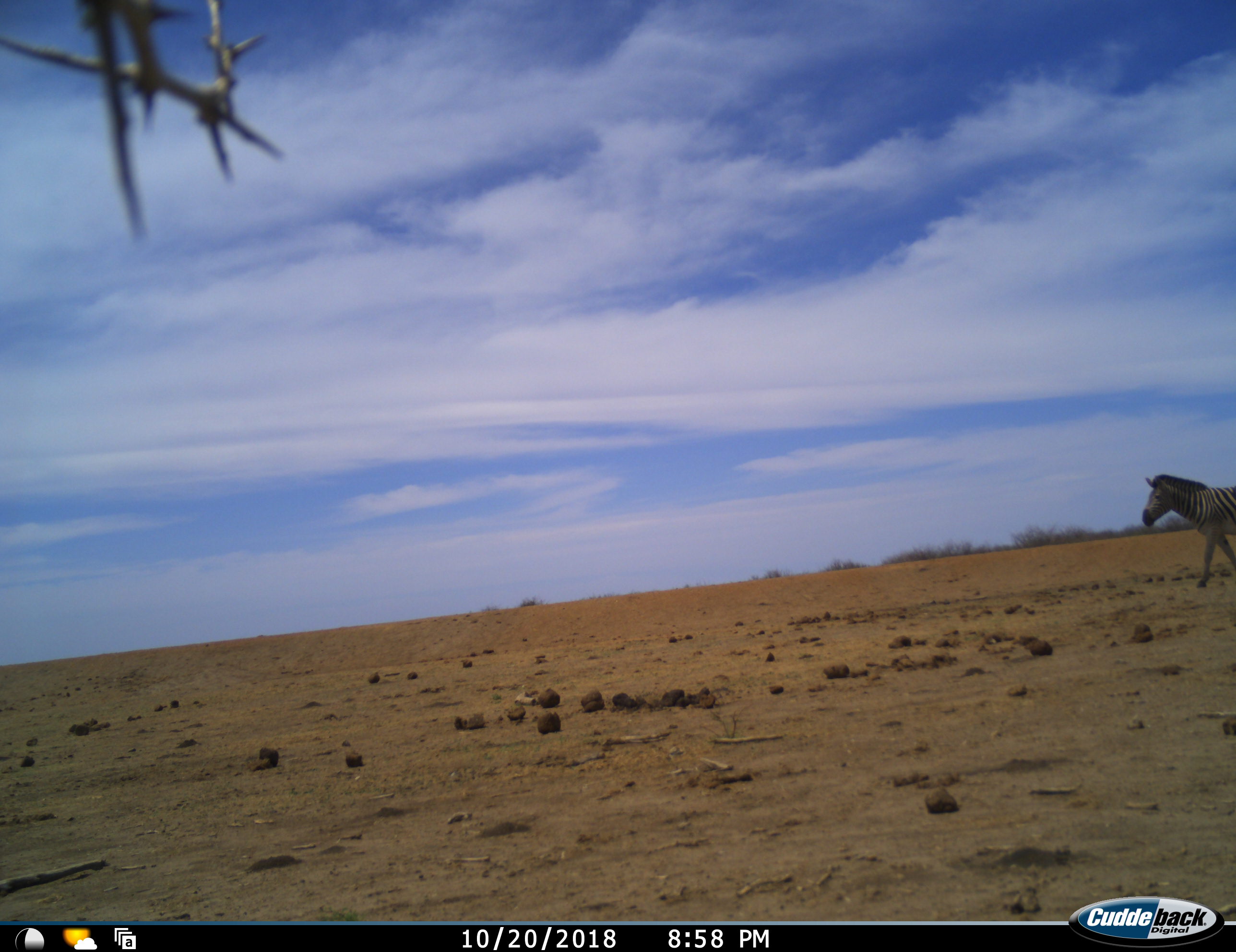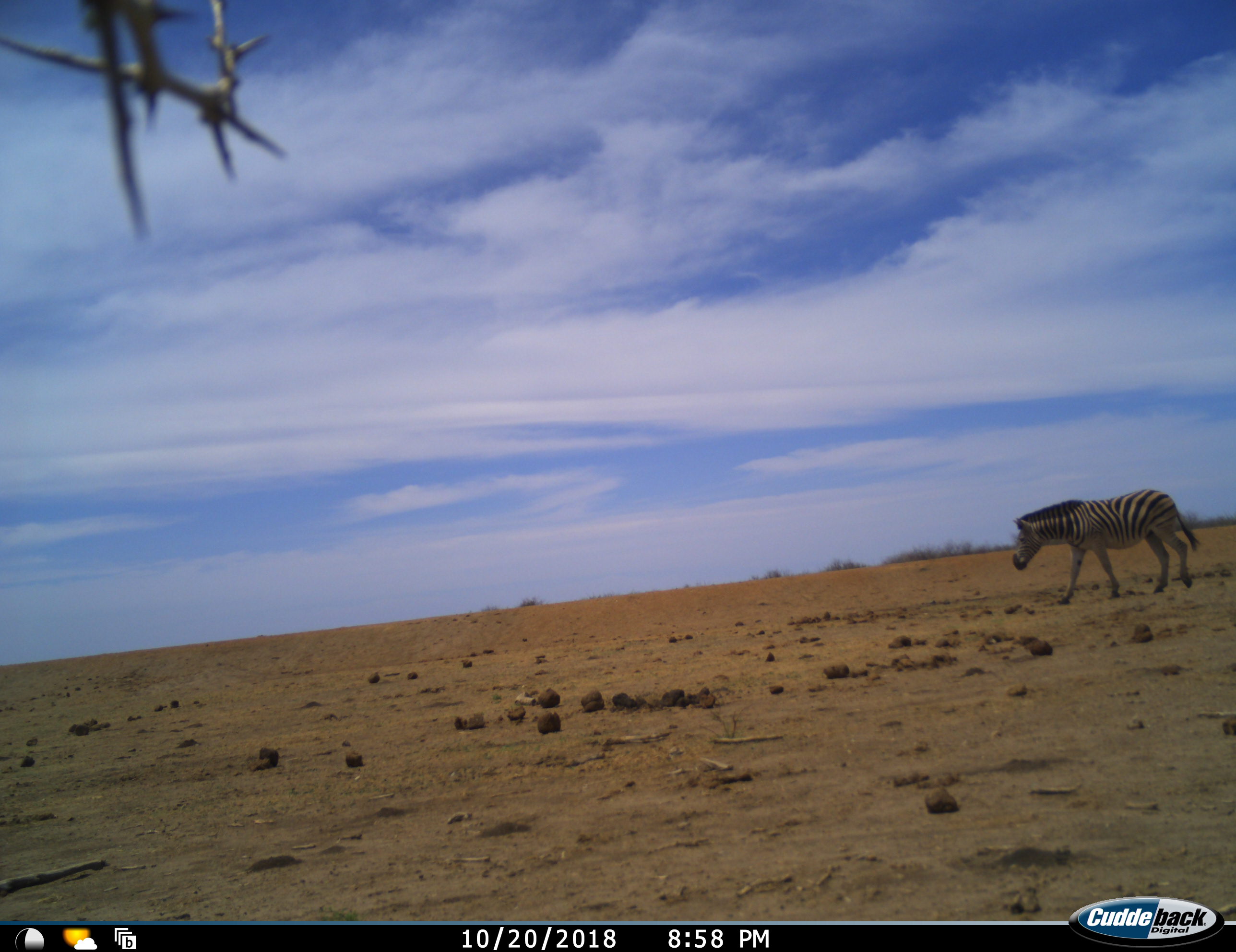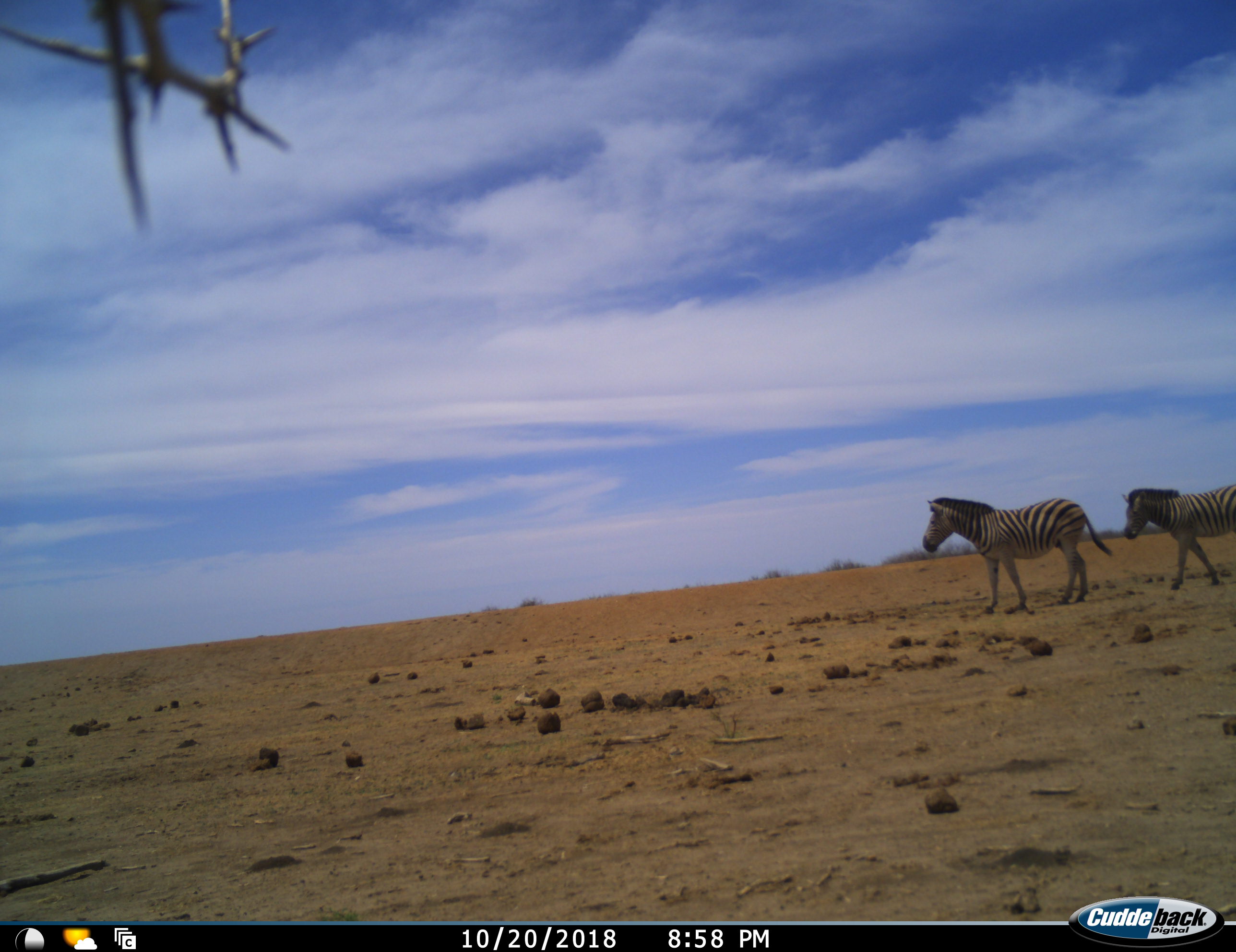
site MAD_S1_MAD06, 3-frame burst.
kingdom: Animalia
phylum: Chordata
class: Mammalia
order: Perissodactyla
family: Equidae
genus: Equus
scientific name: Equus quagga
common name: plains zebra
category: zebraplains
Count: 2.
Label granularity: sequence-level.